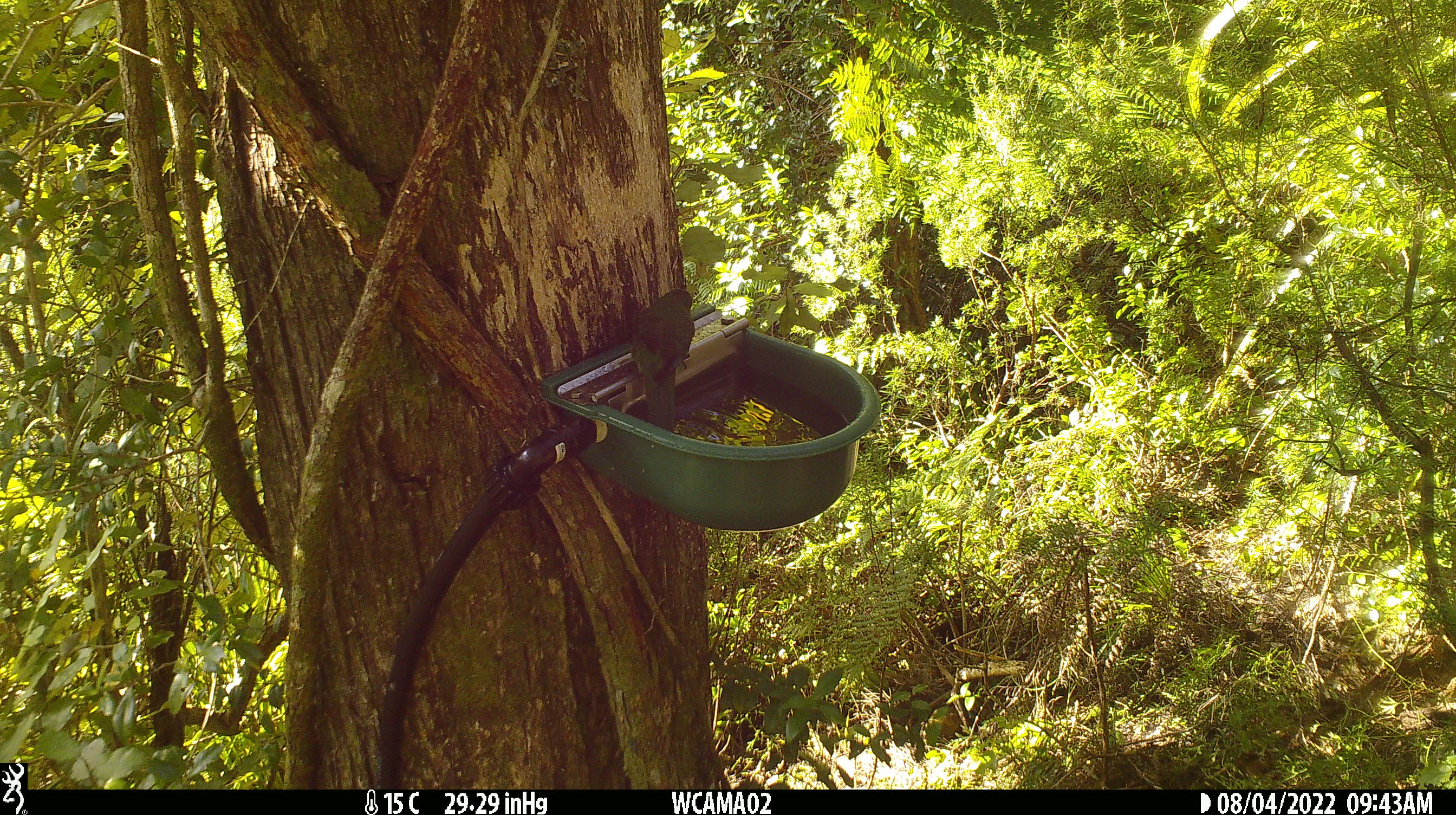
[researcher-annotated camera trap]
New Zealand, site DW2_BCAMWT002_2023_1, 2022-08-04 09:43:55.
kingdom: Animalia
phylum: Chordata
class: Aves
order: Psittaciformes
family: Psittaculidae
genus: Cyanoramphus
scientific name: Cyanoramphus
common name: parakeet